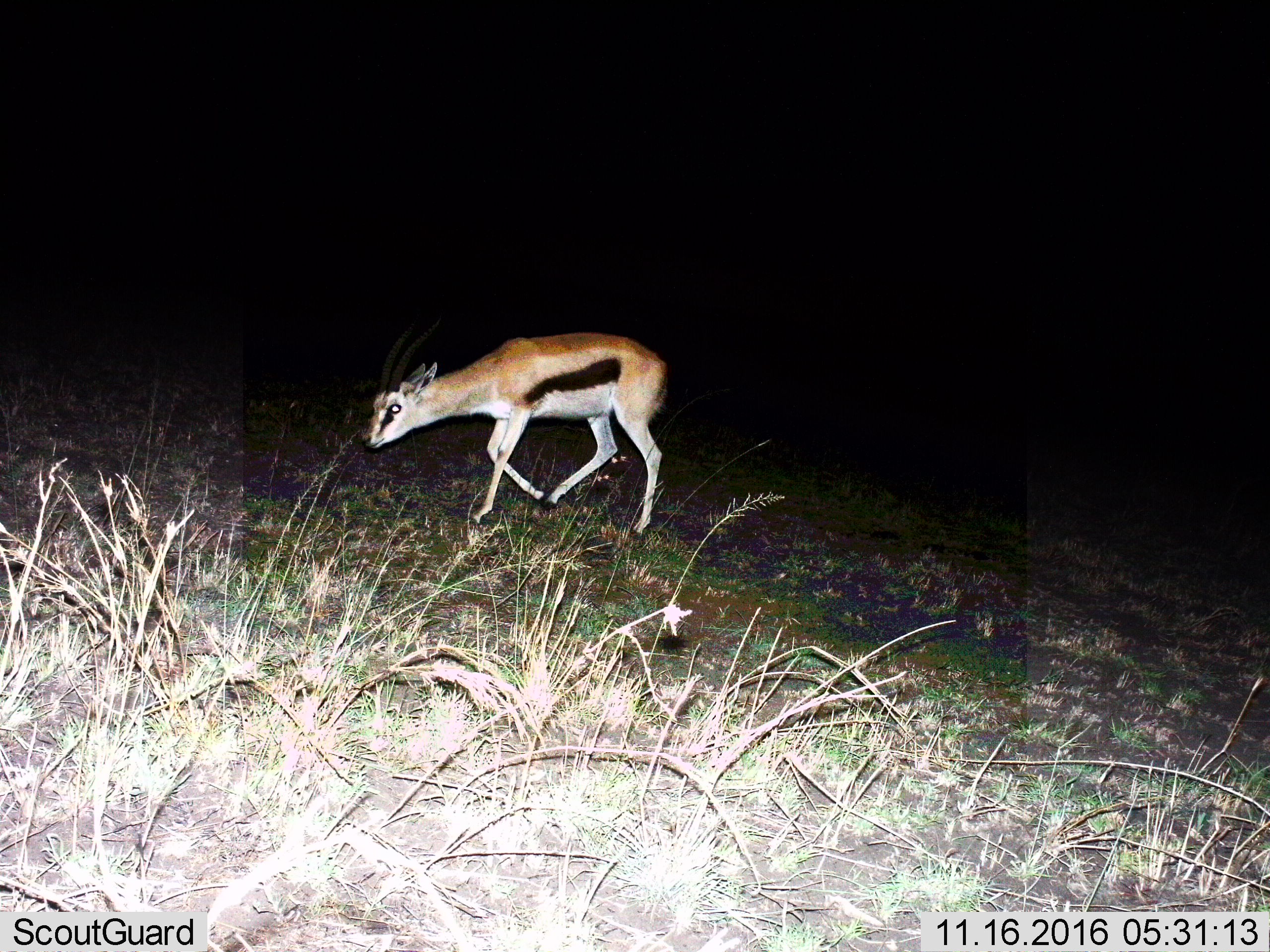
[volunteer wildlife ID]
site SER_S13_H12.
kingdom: Animalia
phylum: Chordata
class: Mammalia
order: Artiodactyla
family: Bovidae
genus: Eudorcas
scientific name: Eudorcas thomsonii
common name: thomson's gazelle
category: gazellethomsons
Gazellethomsons (thomson's gazelle) (Eudorcas thomsonii), count 1. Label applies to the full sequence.